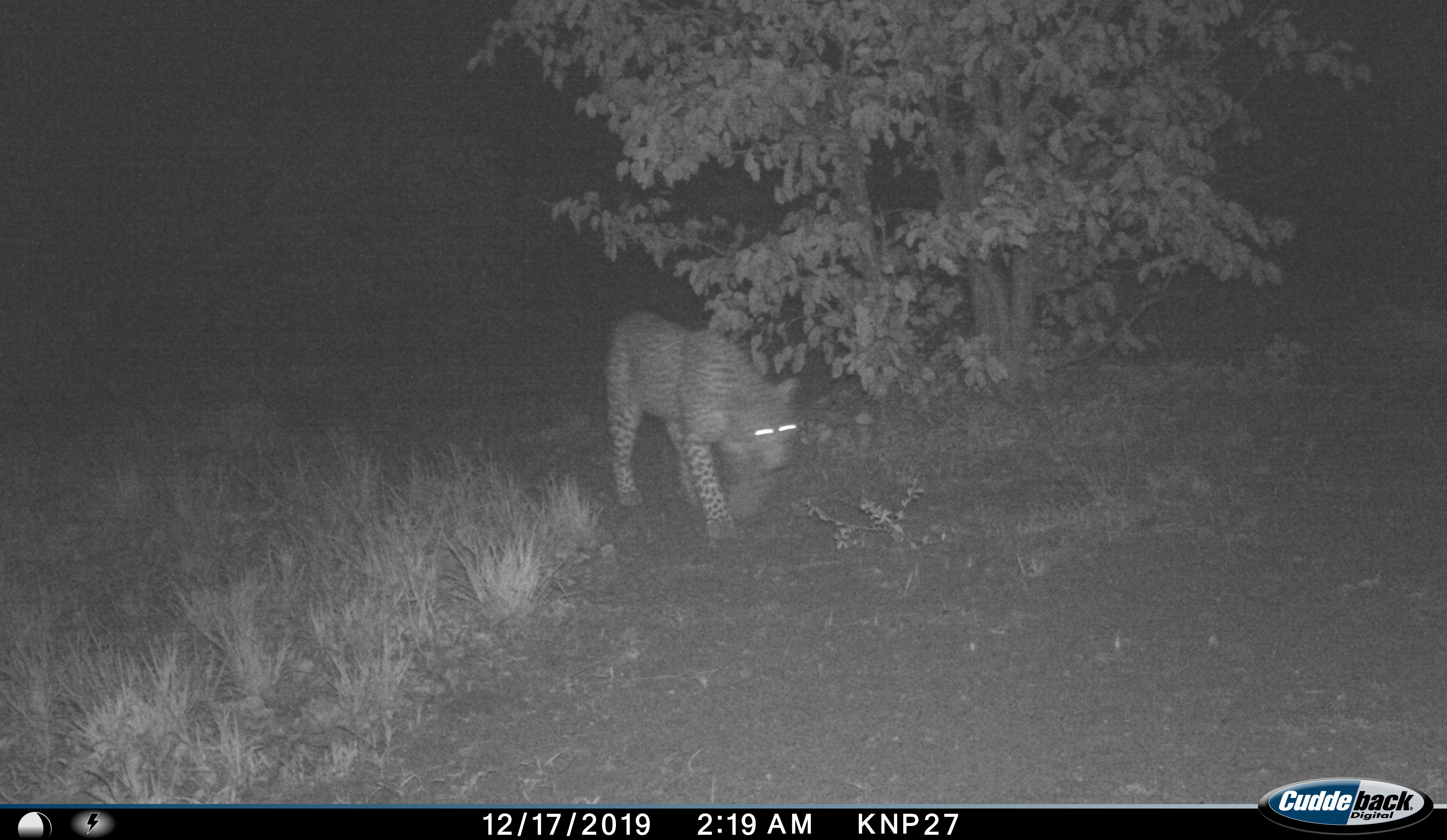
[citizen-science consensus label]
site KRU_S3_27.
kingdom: Animalia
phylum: Chordata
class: Mammalia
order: Carnivora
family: Felidae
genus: Panthera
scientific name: Panthera pardus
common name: leopard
Leopard (Panthera pardus), count 1. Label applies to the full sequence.